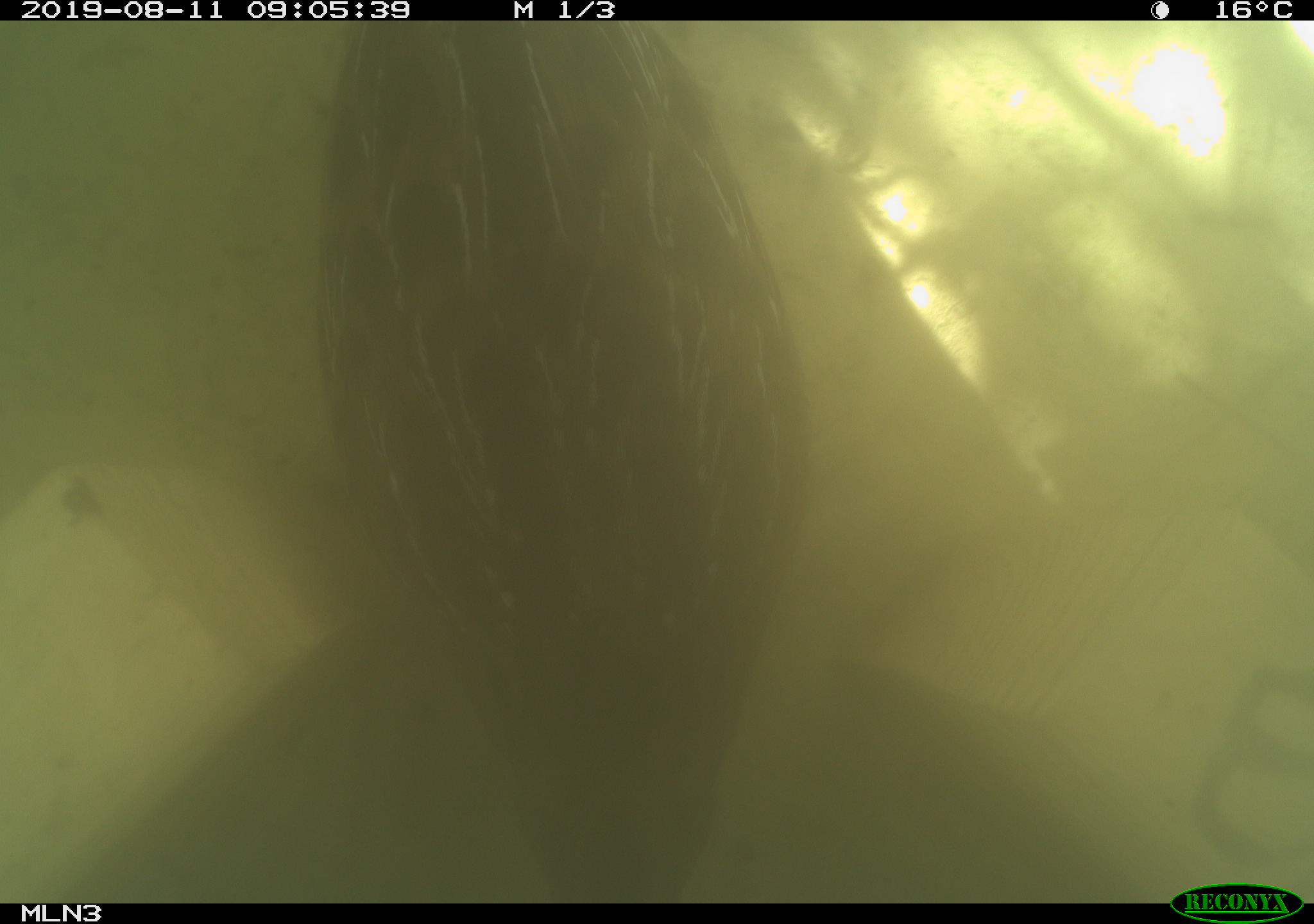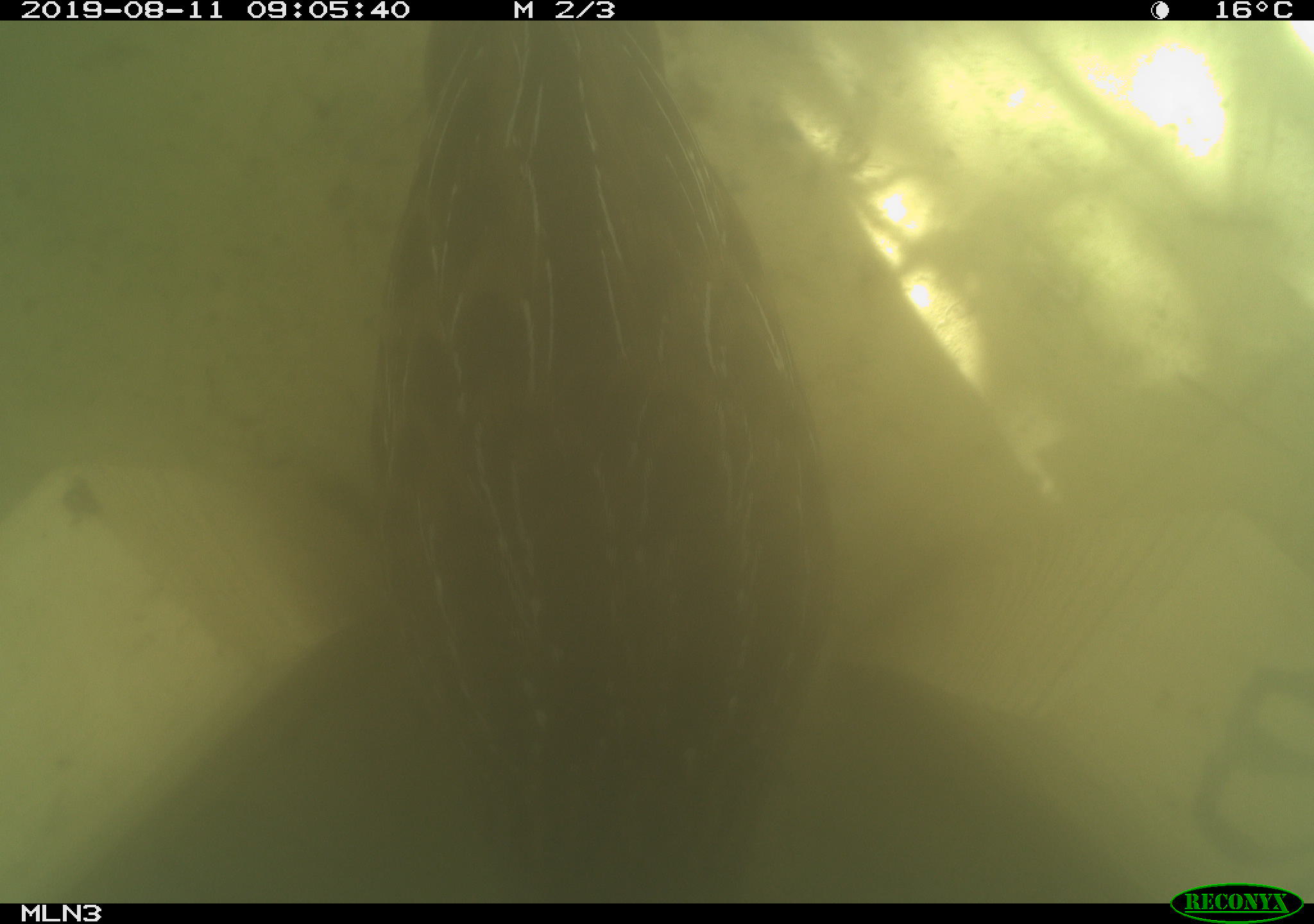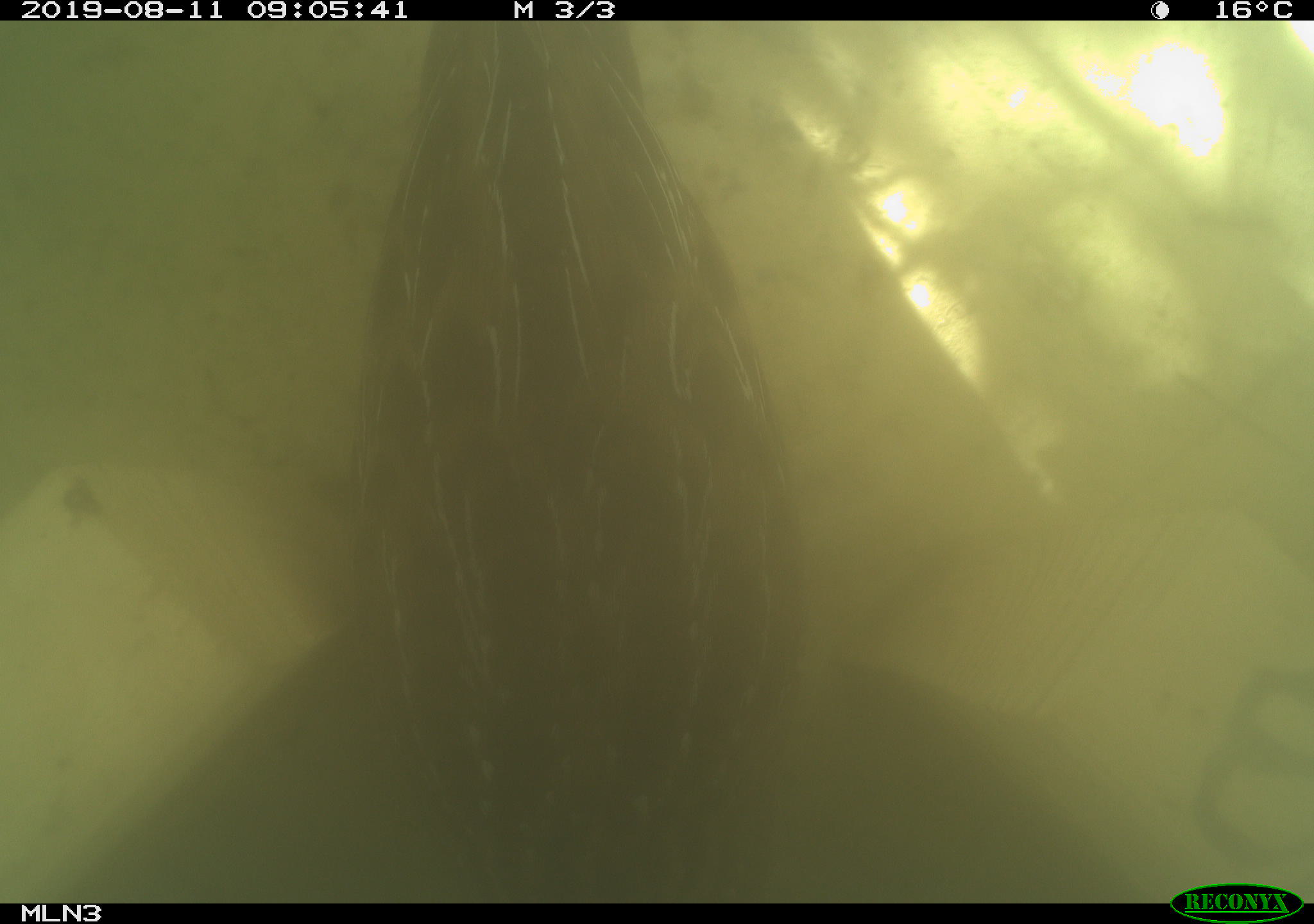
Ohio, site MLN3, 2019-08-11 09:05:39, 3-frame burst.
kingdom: Animalia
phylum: Chordata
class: Aves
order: Gruiformes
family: Rallidae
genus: Porzana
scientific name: Porzana carolina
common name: sora